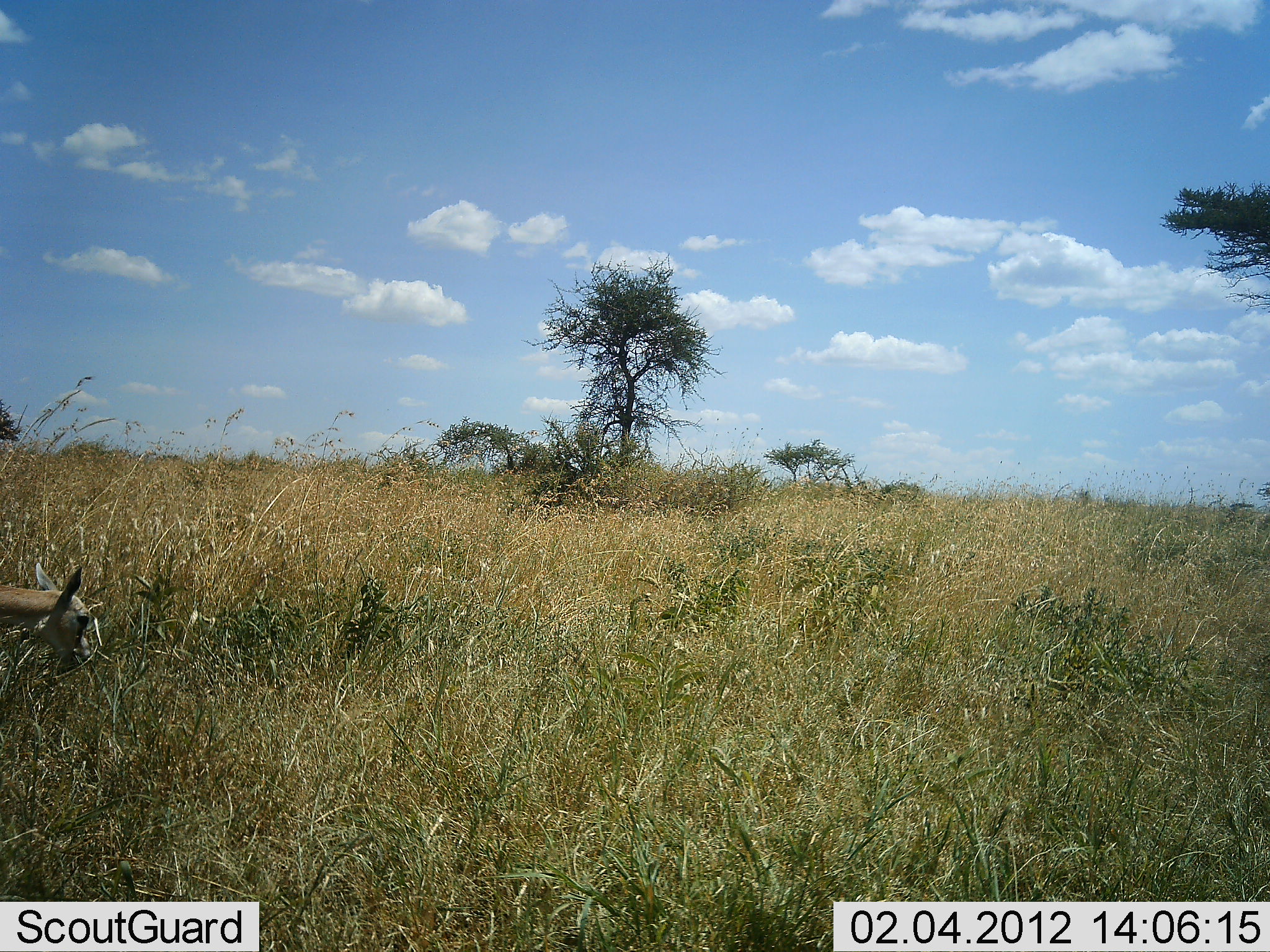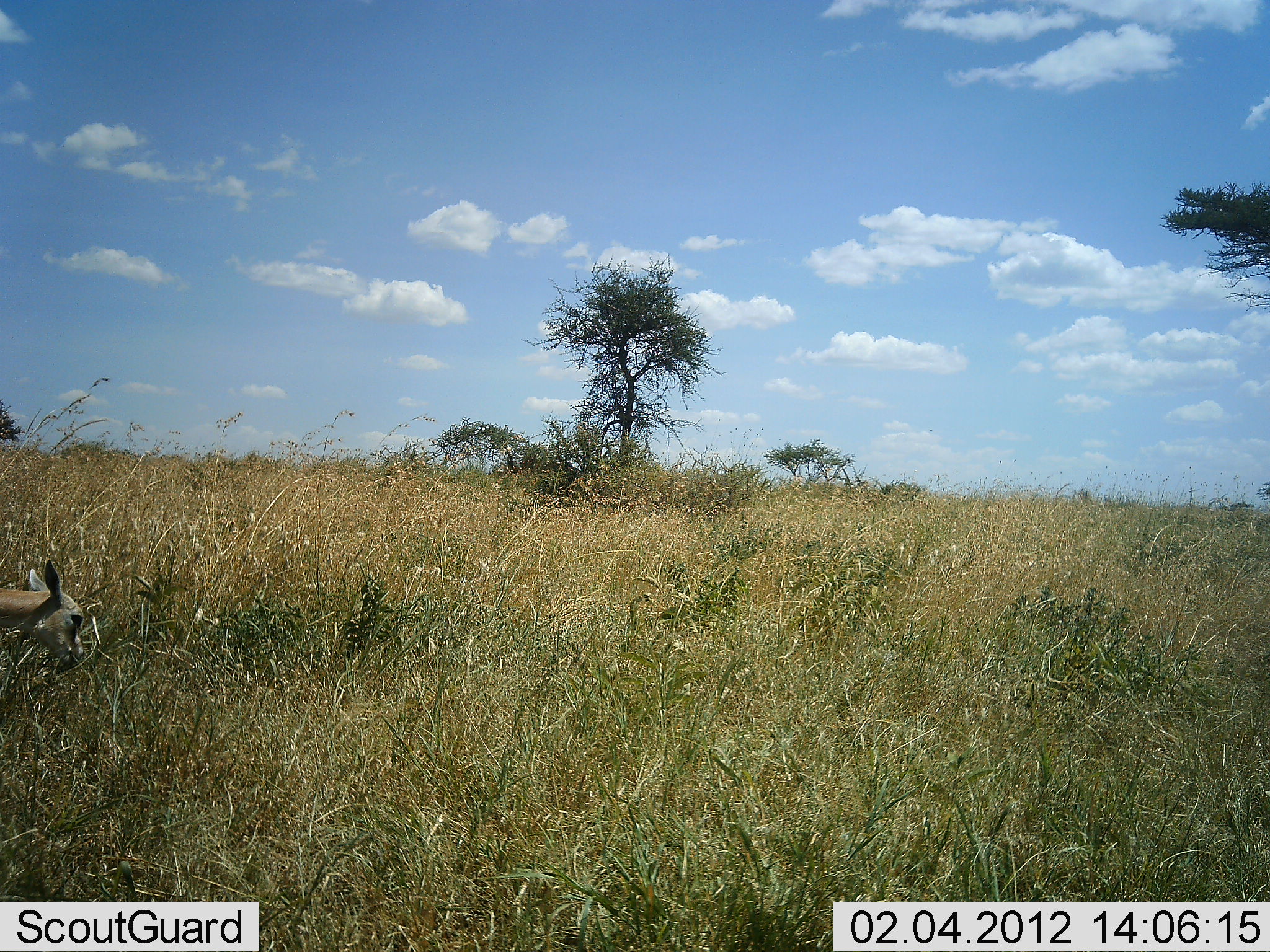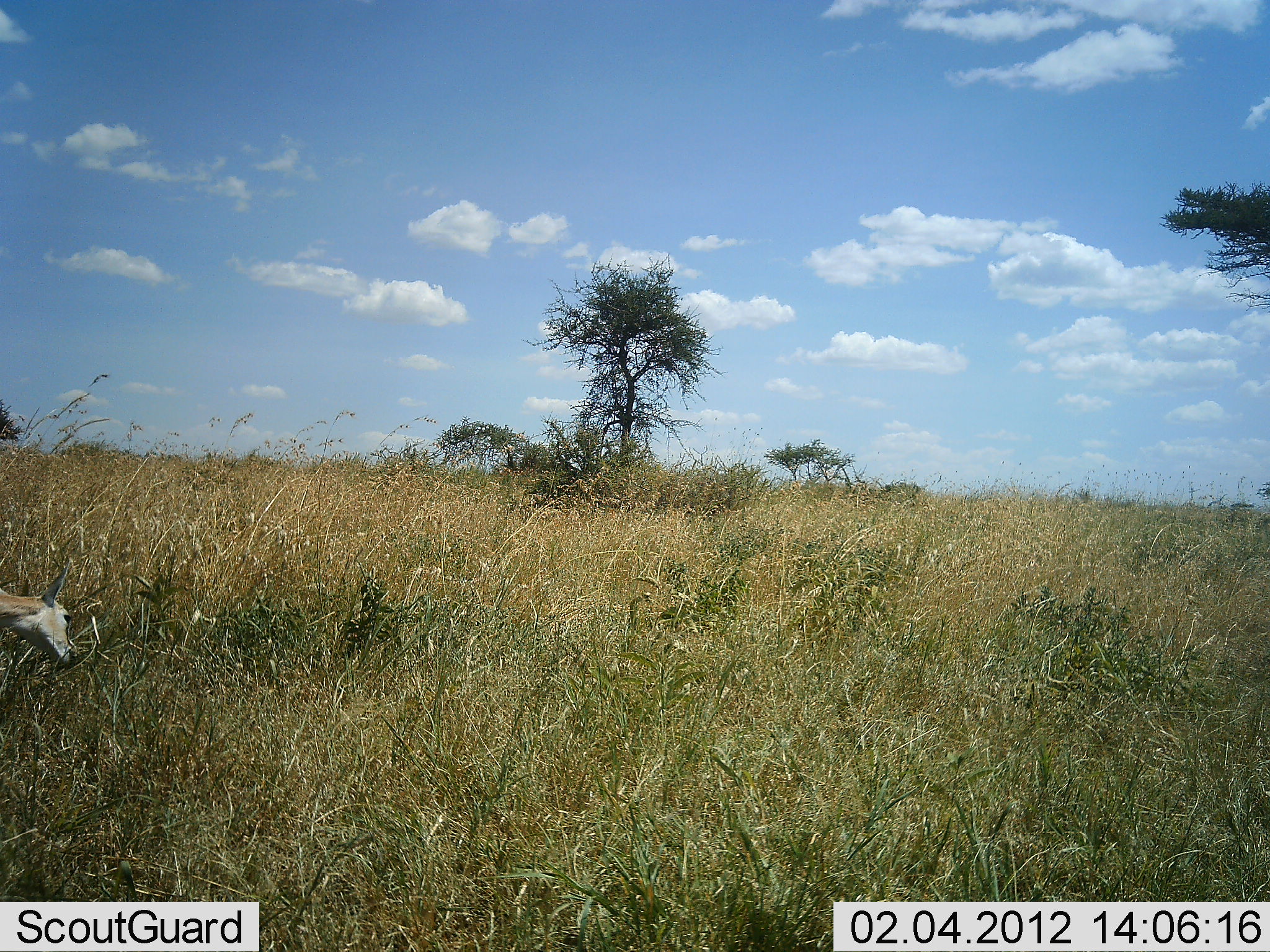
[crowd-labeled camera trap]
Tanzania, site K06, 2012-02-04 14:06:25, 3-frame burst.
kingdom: Animalia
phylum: Chordata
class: Mammalia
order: Artiodactyla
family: Bovidae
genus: Eudorcas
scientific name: Eudorcas thomsonii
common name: thomson's gazelle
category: gazellethomsons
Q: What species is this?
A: Gazellethomsons (thomson's gazelle) (Eudorcas thomsonii).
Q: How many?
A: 1.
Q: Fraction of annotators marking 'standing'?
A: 12%.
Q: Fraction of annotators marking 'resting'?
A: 0%.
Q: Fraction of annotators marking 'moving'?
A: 0%.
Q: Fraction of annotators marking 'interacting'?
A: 0%.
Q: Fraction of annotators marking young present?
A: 12%.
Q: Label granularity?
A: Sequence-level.